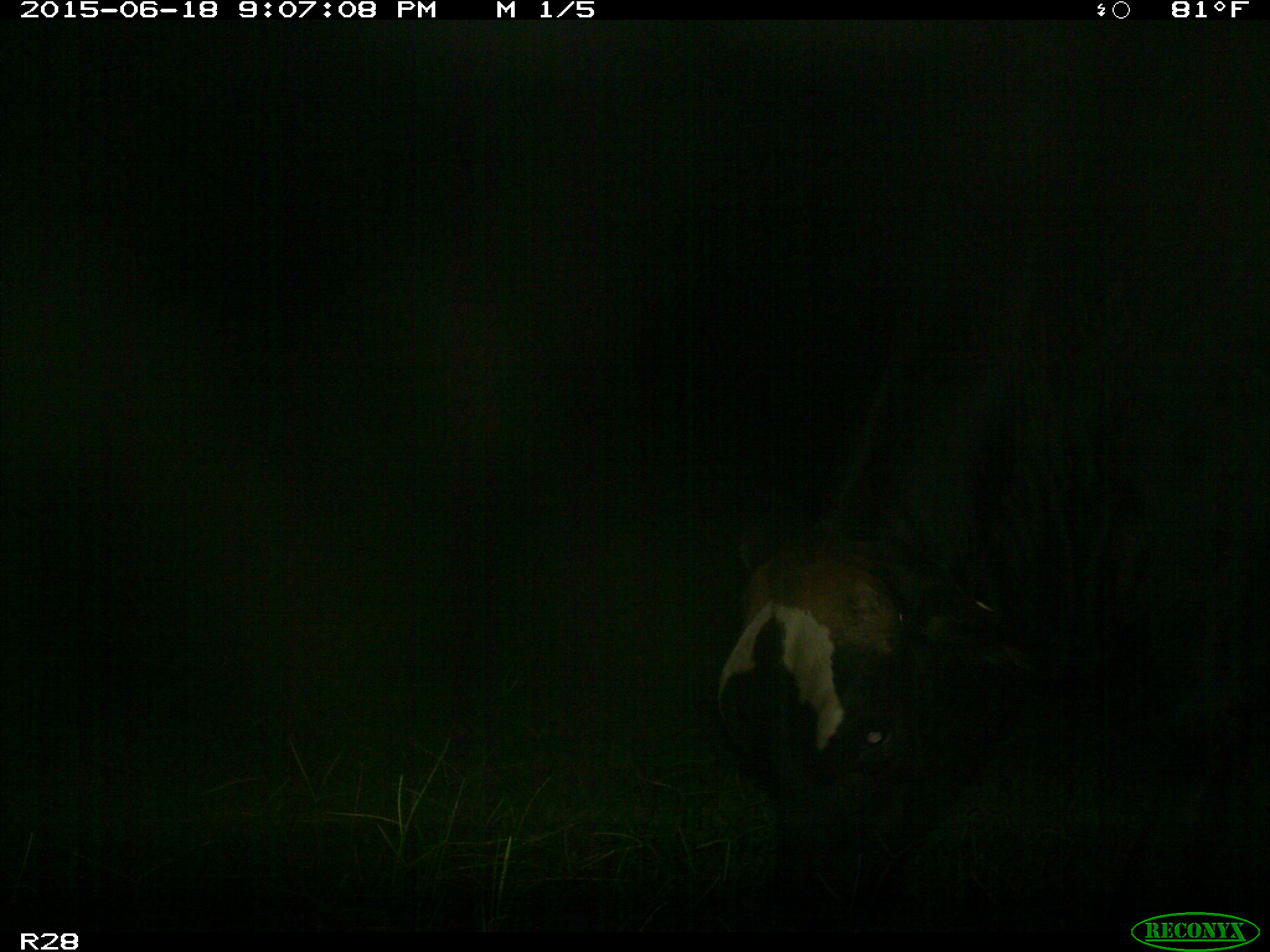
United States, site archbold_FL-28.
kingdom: Animalia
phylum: Chordata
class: Mammalia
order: Artiodactyla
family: Bovidae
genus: Bos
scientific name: Bos taurus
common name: domestic cow